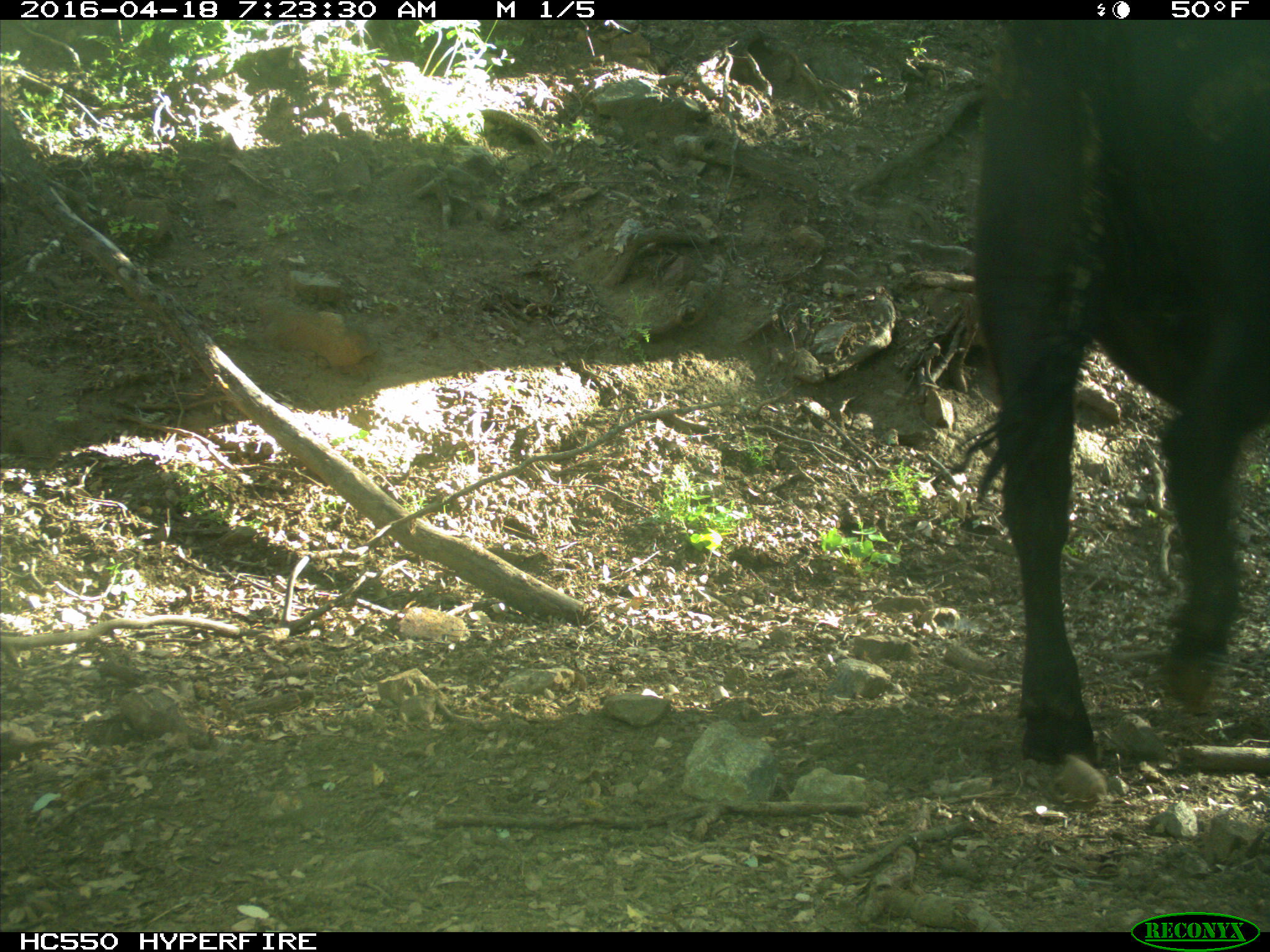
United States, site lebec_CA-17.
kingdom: Animalia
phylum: Chordata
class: Mammalia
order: Artiodactyla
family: Bovidae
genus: Bos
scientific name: Bos taurus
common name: domestic cow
Bos taurus (domestic cow).